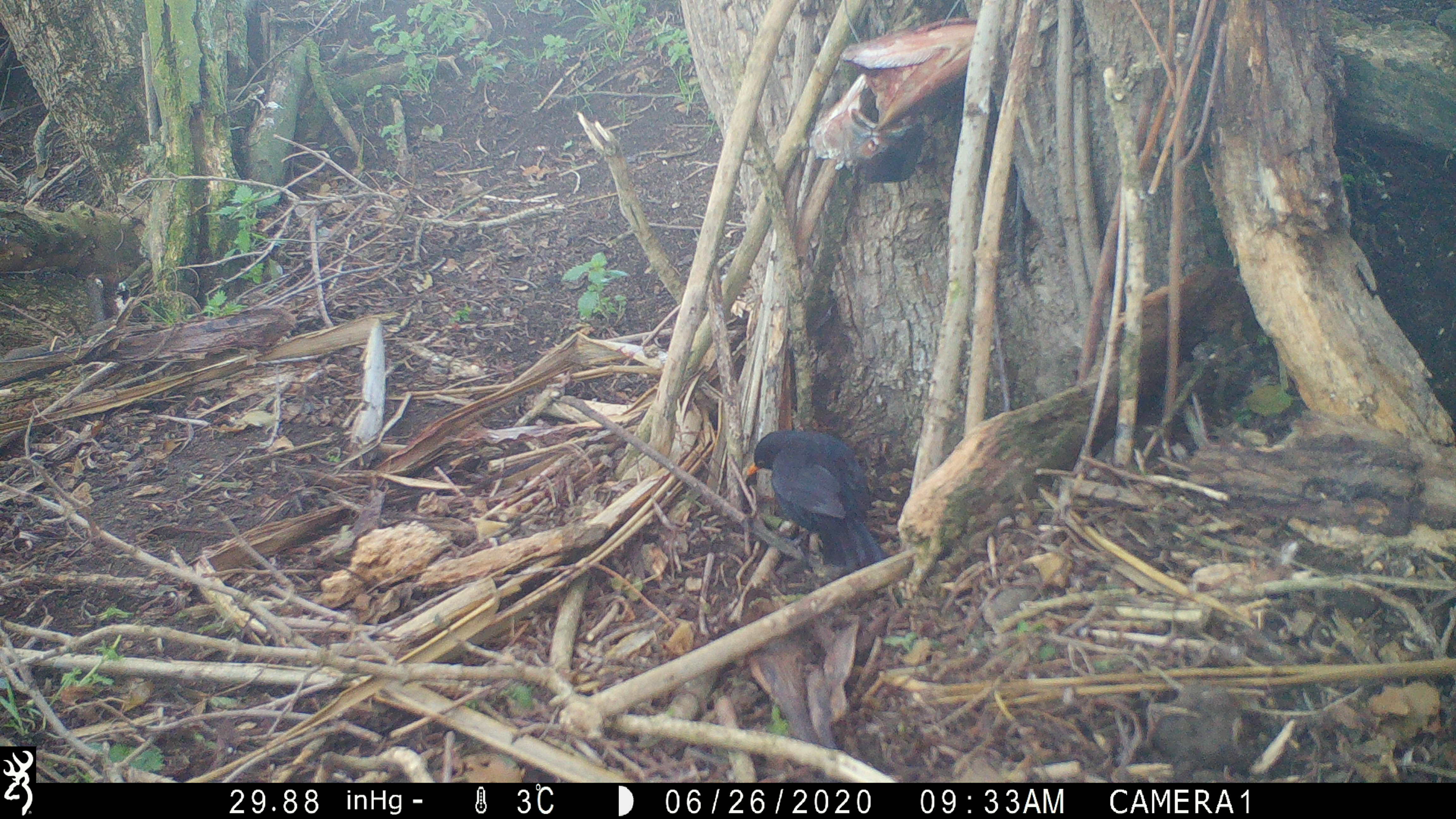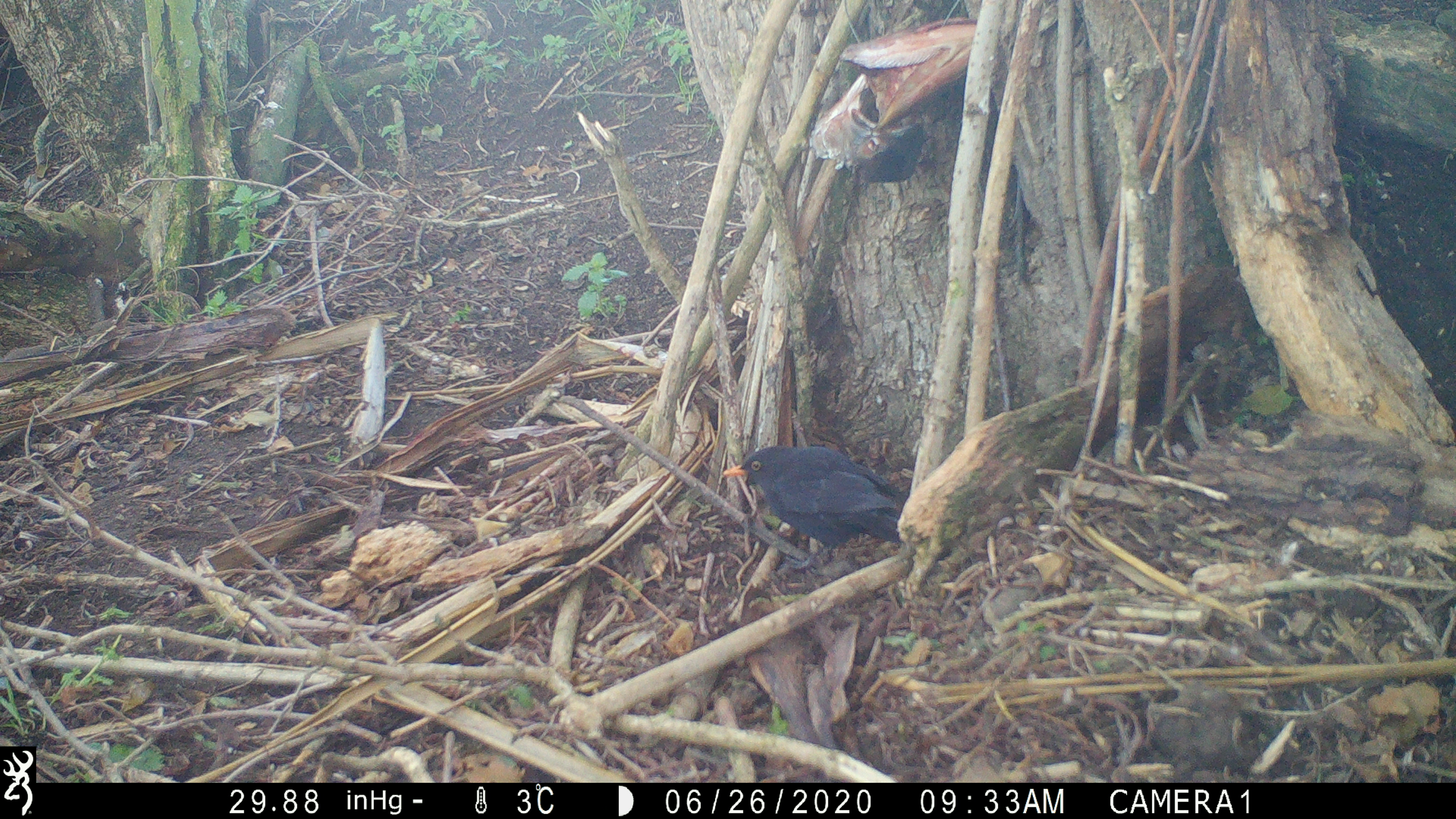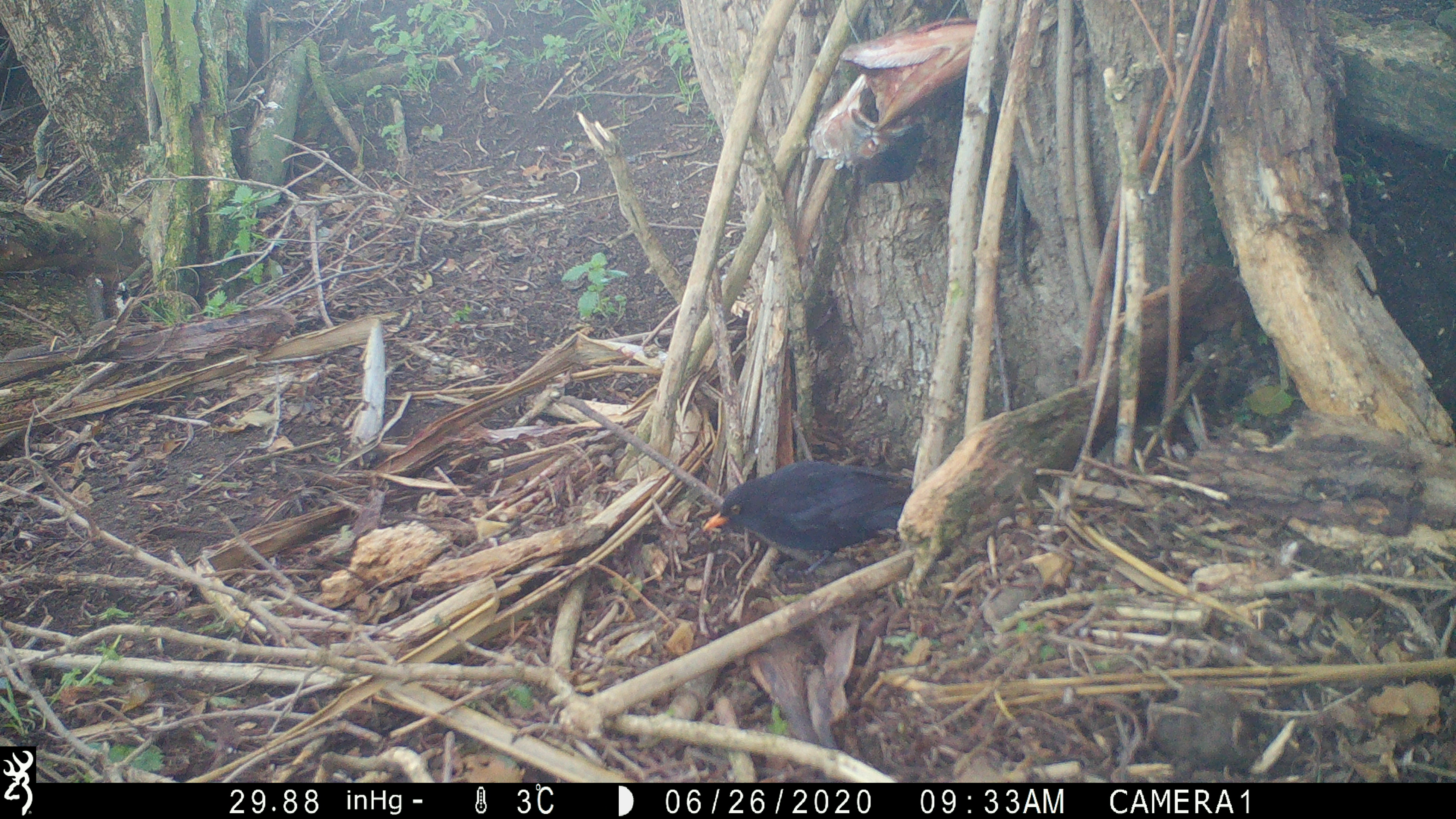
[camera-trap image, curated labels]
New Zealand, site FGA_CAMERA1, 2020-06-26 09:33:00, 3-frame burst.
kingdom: Animalia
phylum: Chordata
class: Aves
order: Passeriformes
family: Turdidae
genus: Turdus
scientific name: Turdus merula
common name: eurasian blackbird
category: blackbird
Blackbird (eurasian blackbird) (Turdus merula).